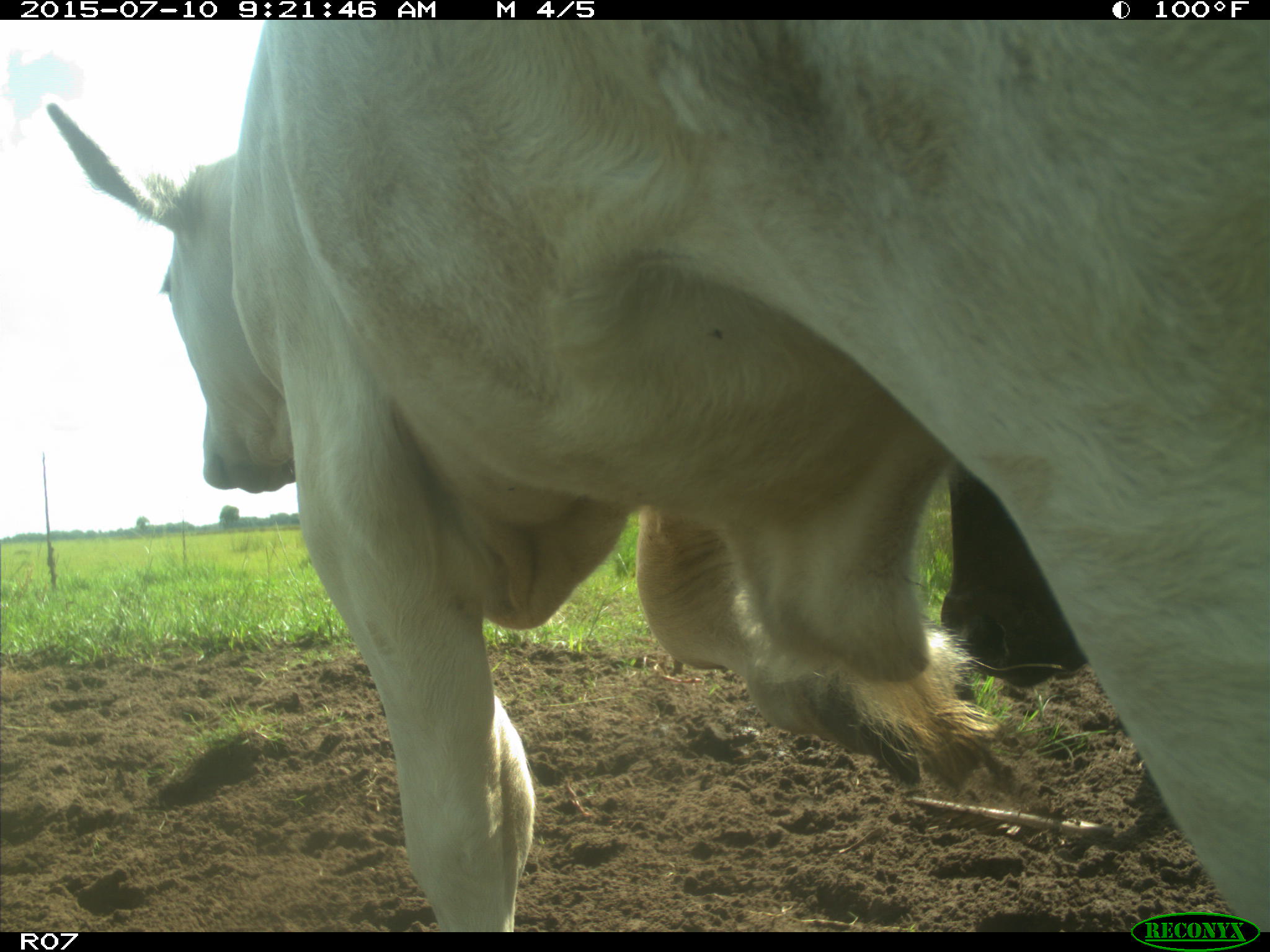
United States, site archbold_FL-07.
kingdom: Animalia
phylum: Chordata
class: Mammalia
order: Artiodactyla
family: Bovidae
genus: Bos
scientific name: Bos taurus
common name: domestic cow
Bos taurus (domestic cow).